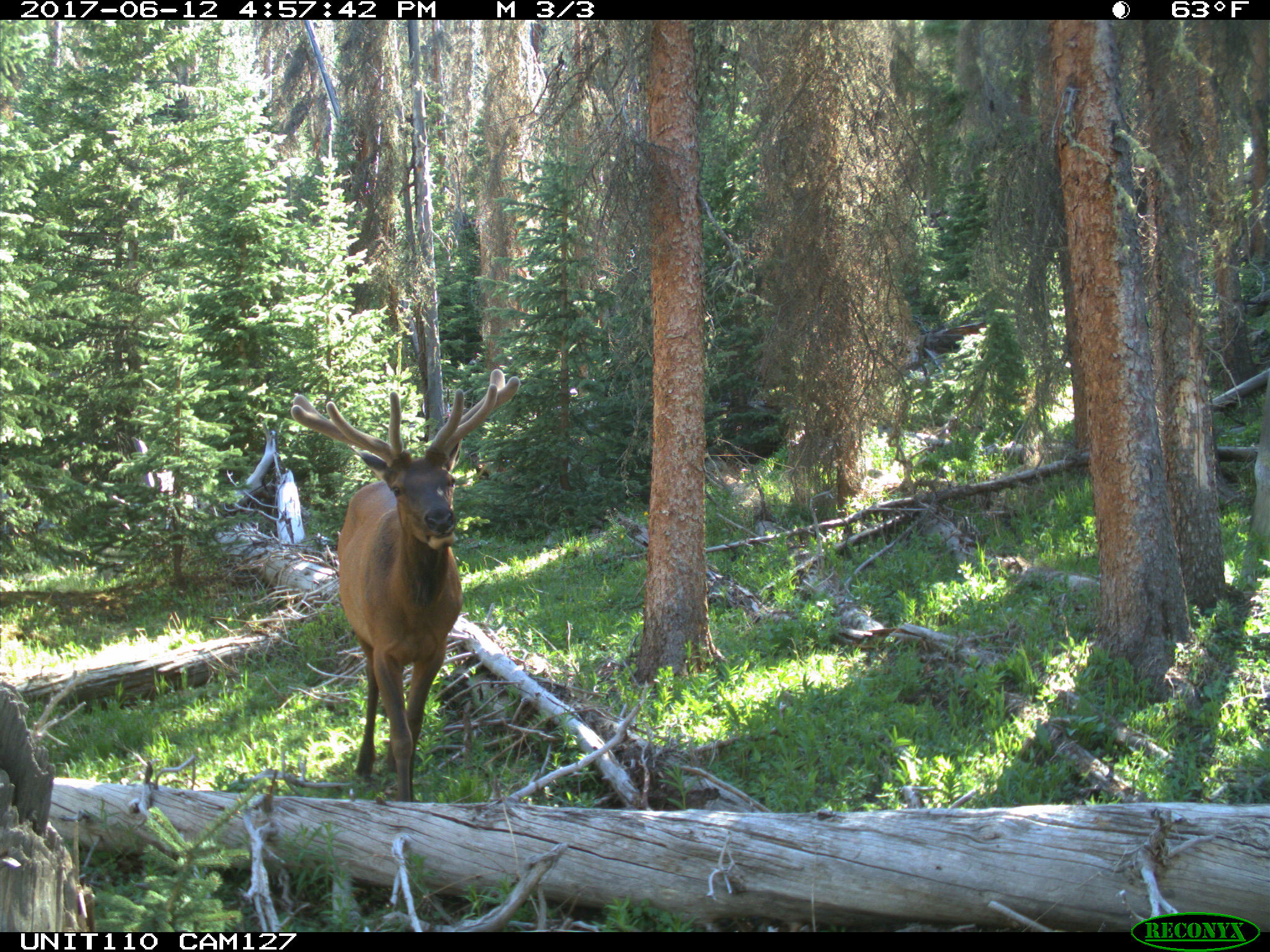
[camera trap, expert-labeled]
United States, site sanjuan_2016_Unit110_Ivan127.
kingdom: Animalia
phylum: Chordata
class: Mammalia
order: Artiodactyla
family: Cervidae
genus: Cervus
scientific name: Cervus elaphus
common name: red deer